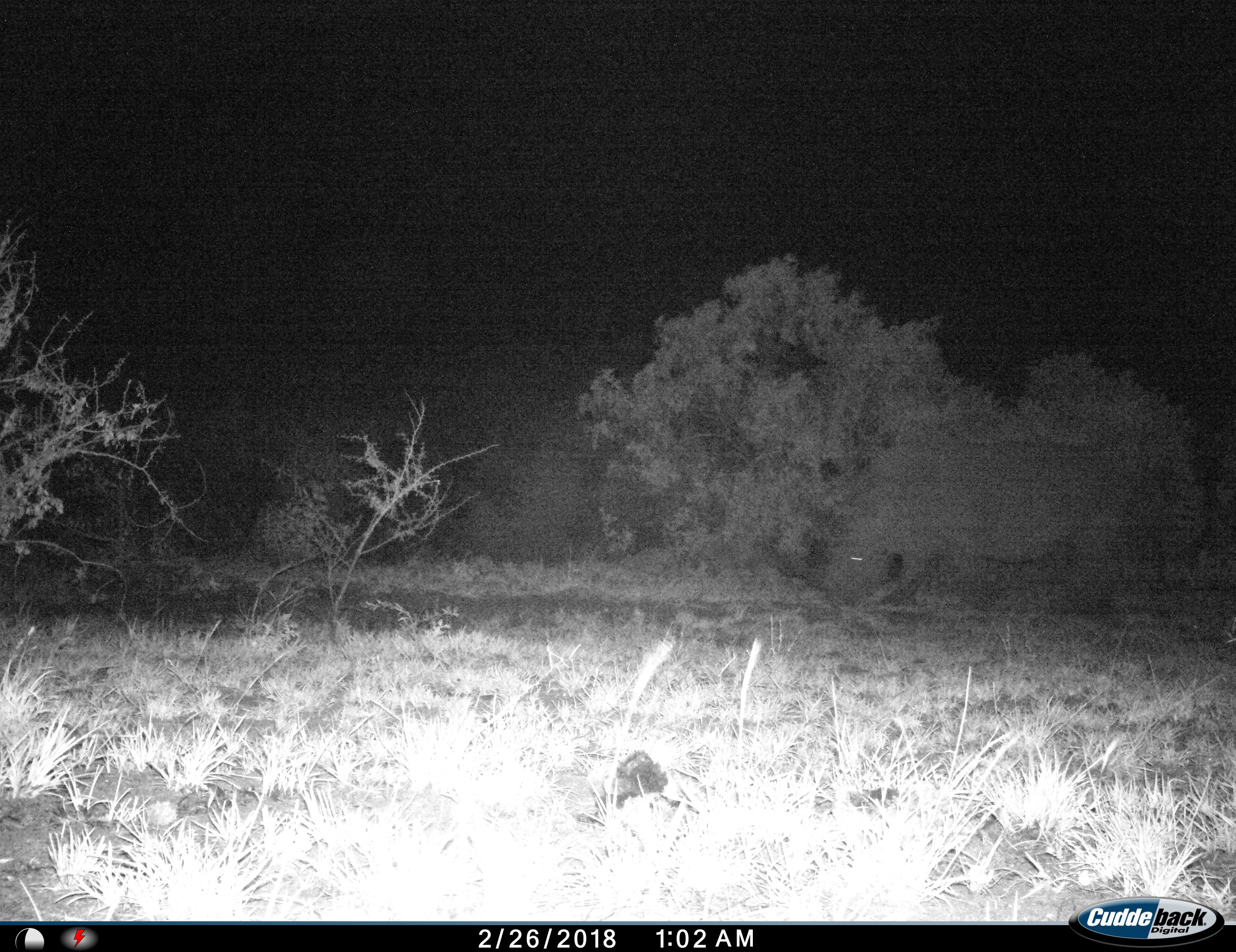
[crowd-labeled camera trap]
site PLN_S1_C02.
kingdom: Animalia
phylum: Chordata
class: Mammalia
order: Perissodactyla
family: Rhinocerotidae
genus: Ceratotherium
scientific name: Ceratotherium simum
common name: white rhinoceros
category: rhinoceroswhite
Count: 1.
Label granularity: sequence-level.